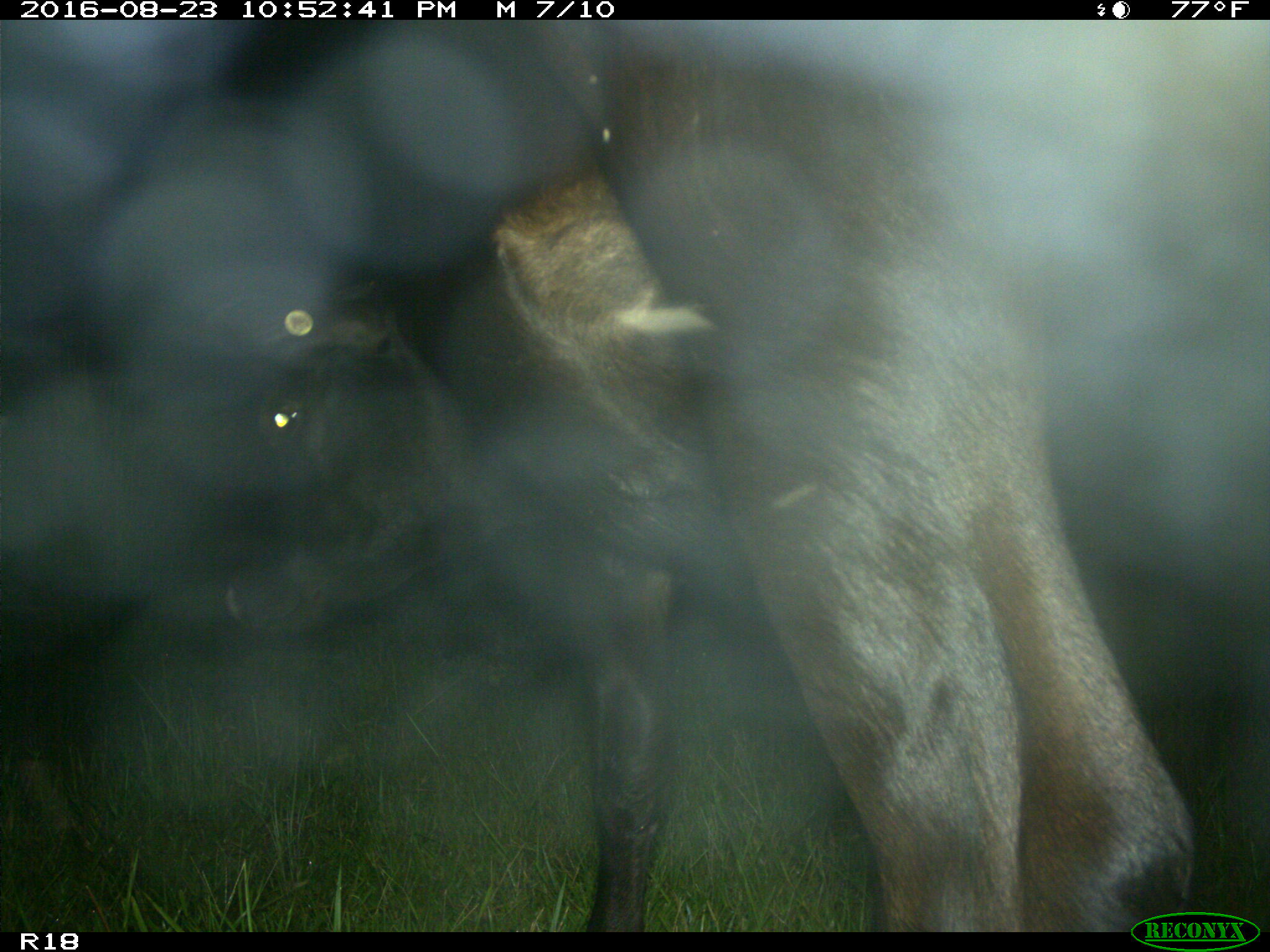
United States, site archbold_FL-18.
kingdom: Animalia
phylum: Chordata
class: Mammalia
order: Artiodactyla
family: Bovidae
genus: Bos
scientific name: Bos taurus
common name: domestic cow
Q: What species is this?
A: Bos taurus (domestic cow).